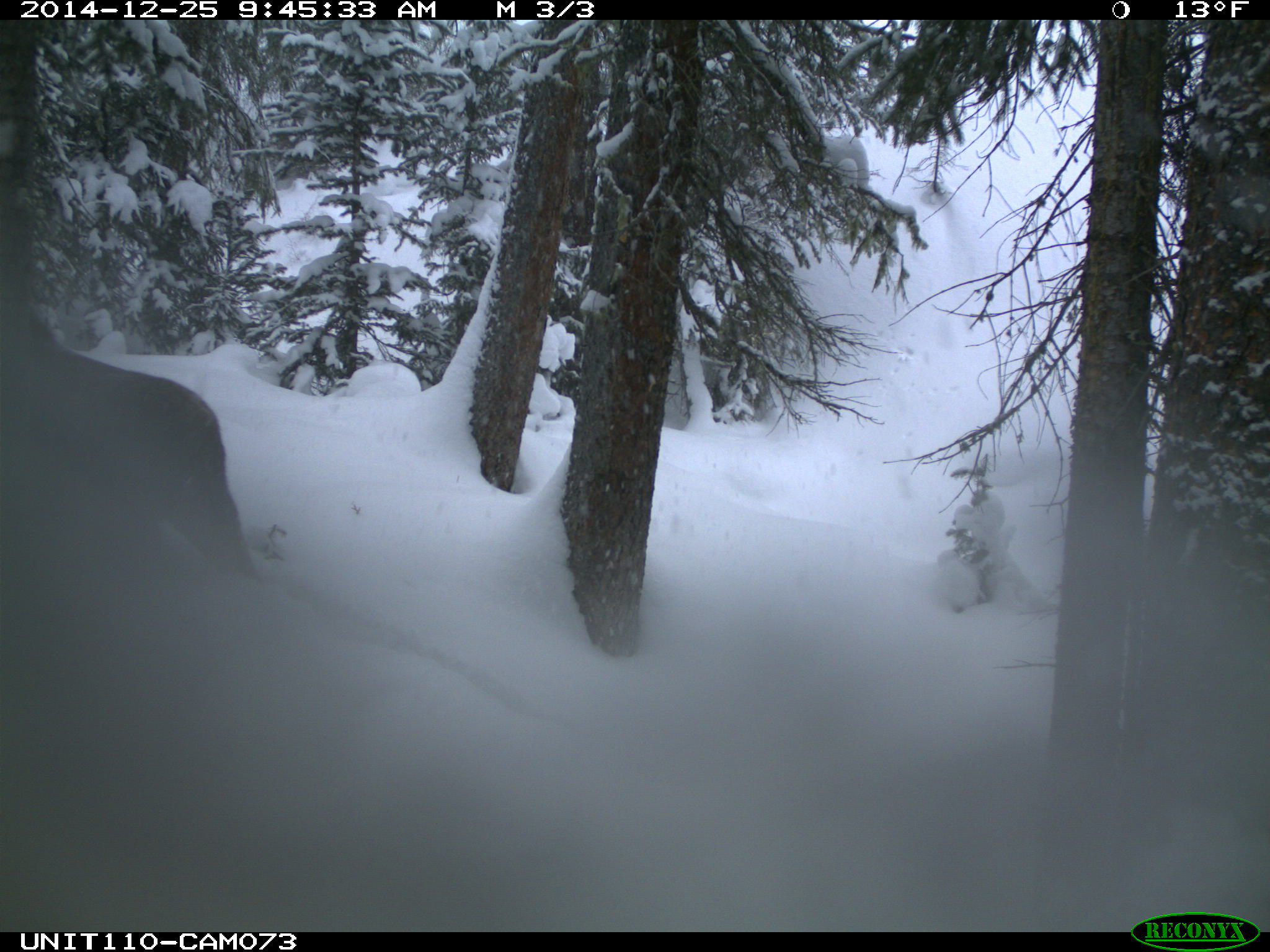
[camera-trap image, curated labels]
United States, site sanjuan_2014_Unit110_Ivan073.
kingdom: Animalia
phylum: Chordata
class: Mammalia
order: Artiodactyla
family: Cervidae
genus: Alces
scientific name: Alces alces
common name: moose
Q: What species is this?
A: Alces alces (moose).